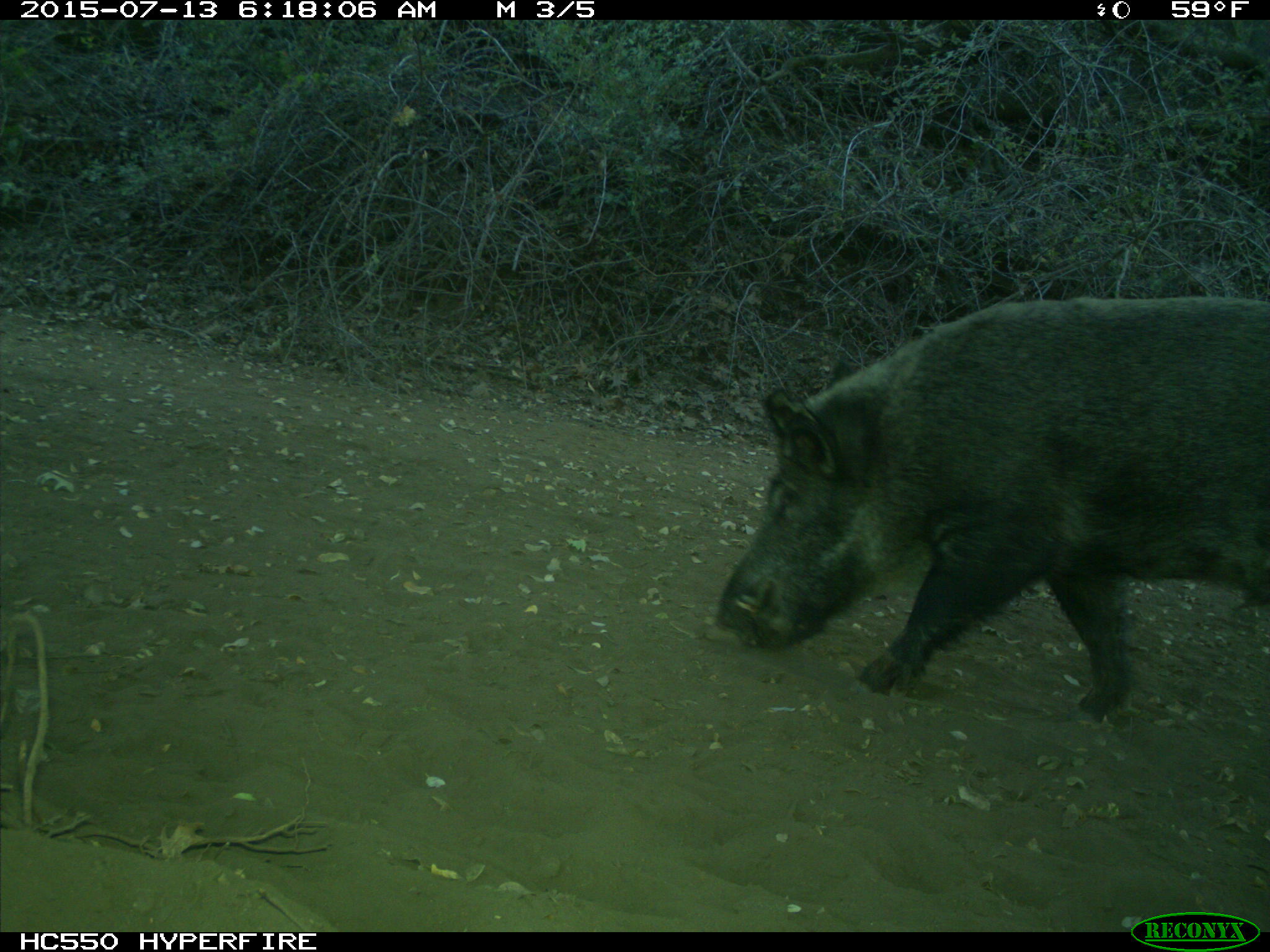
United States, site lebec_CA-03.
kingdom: Animalia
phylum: Chordata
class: Mammalia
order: Artiodactyla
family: Suidae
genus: Sus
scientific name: Sus scrofa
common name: wild boar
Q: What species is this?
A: Sus scrofa (wild boar).